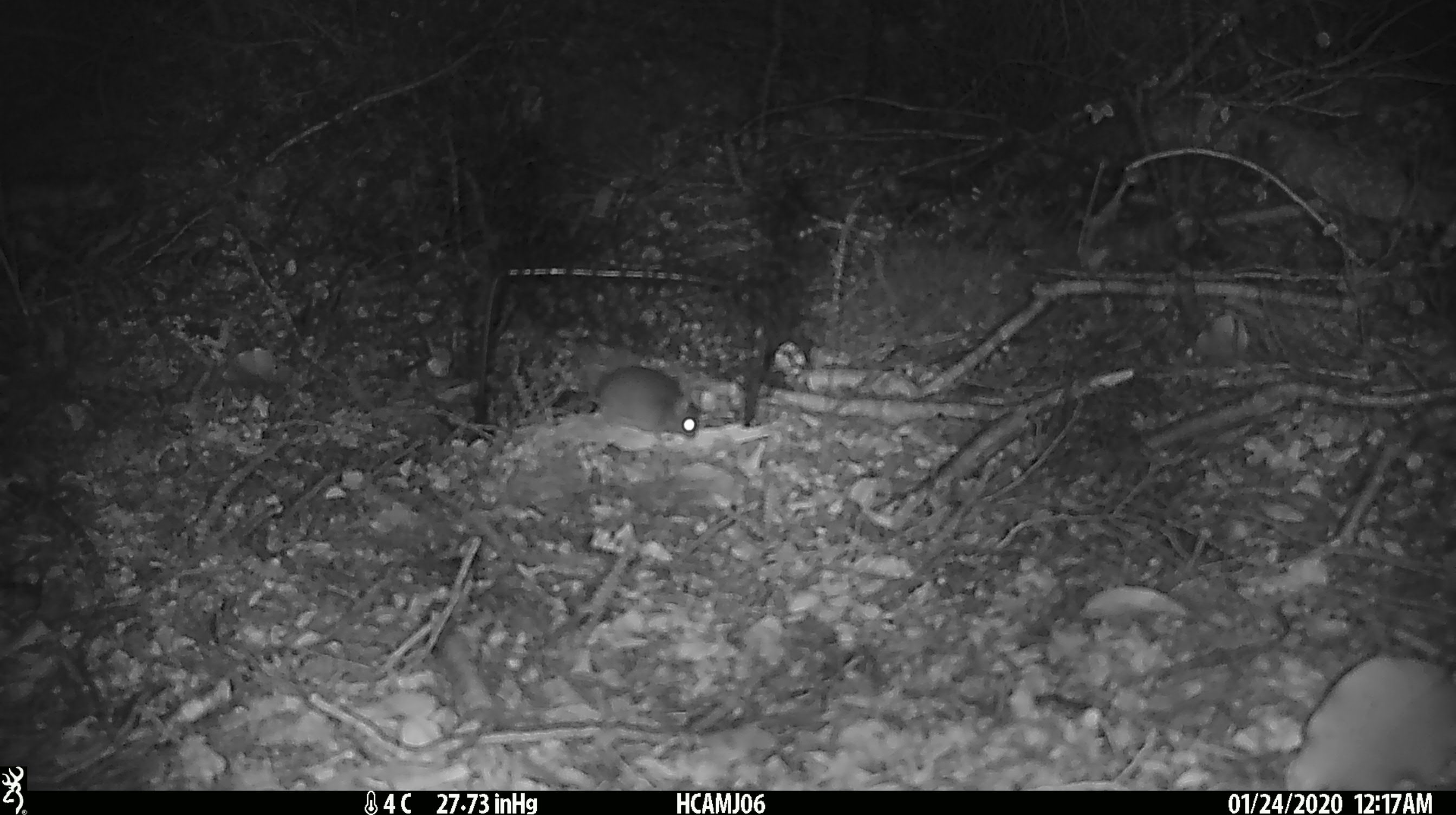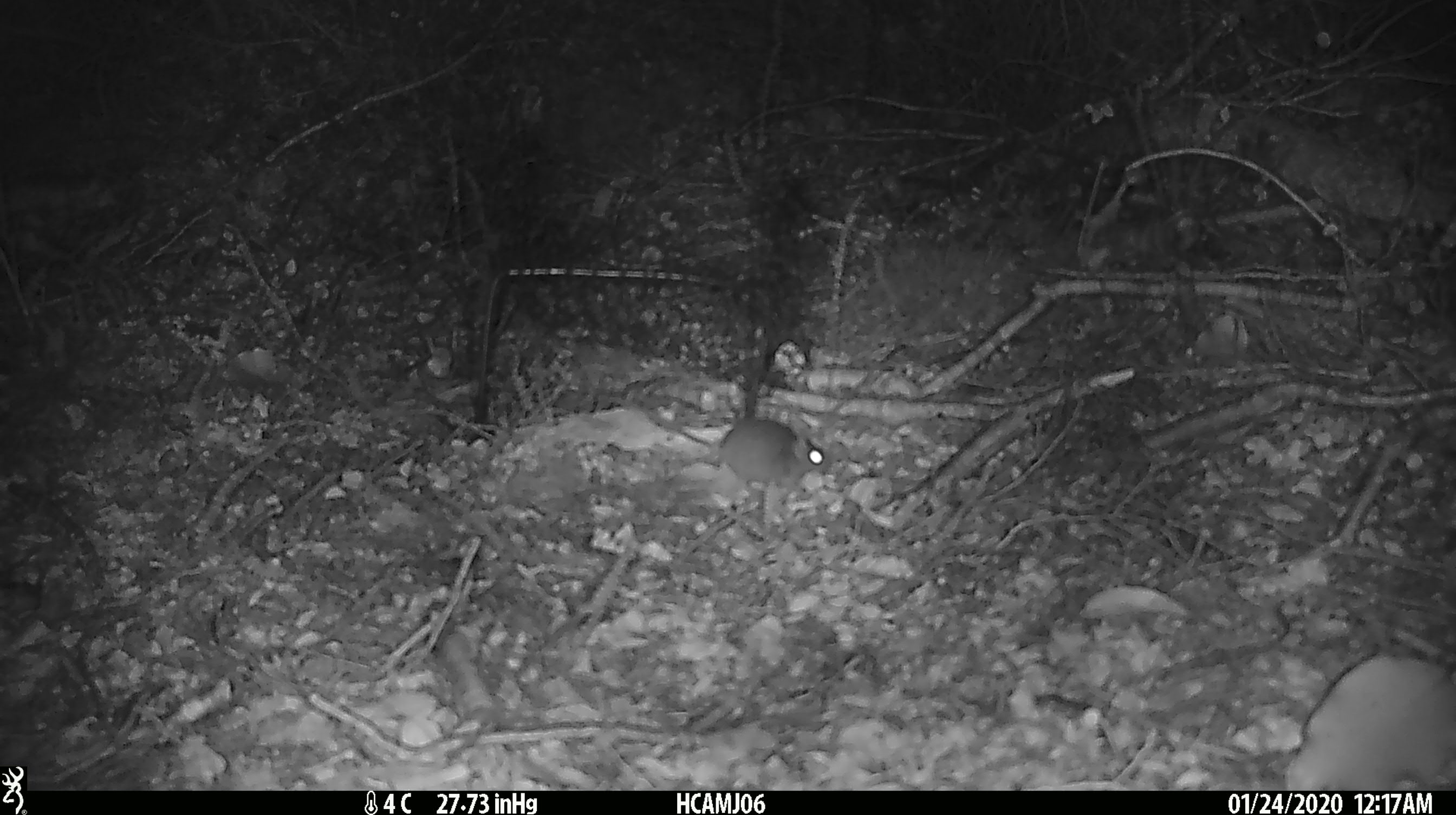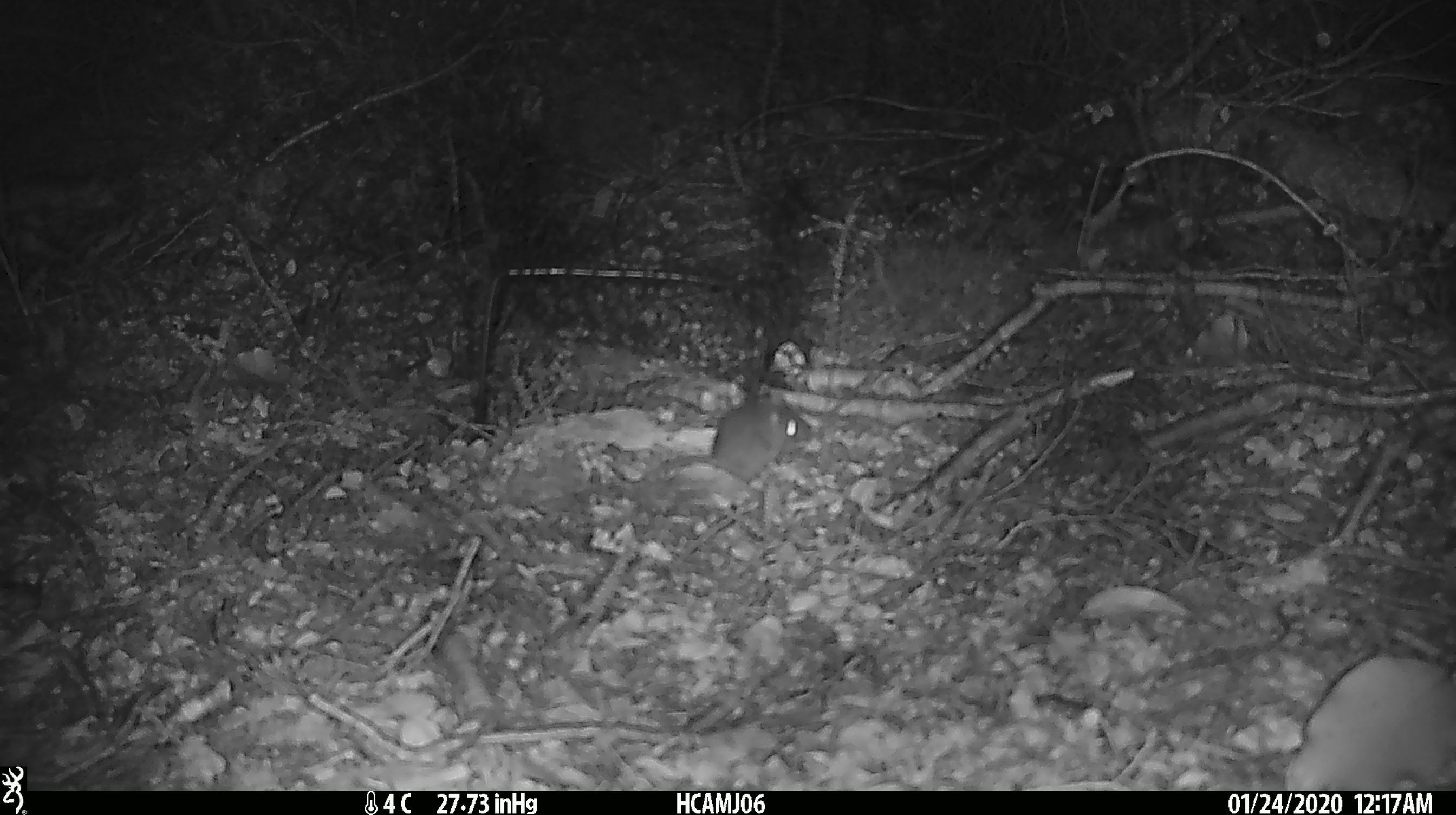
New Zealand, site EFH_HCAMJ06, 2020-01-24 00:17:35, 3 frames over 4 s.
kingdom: Animalia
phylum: Chordata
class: Mammalia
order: Rodentia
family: Muridae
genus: Mus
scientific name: Mus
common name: mouse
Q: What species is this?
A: Mouse (Mus).